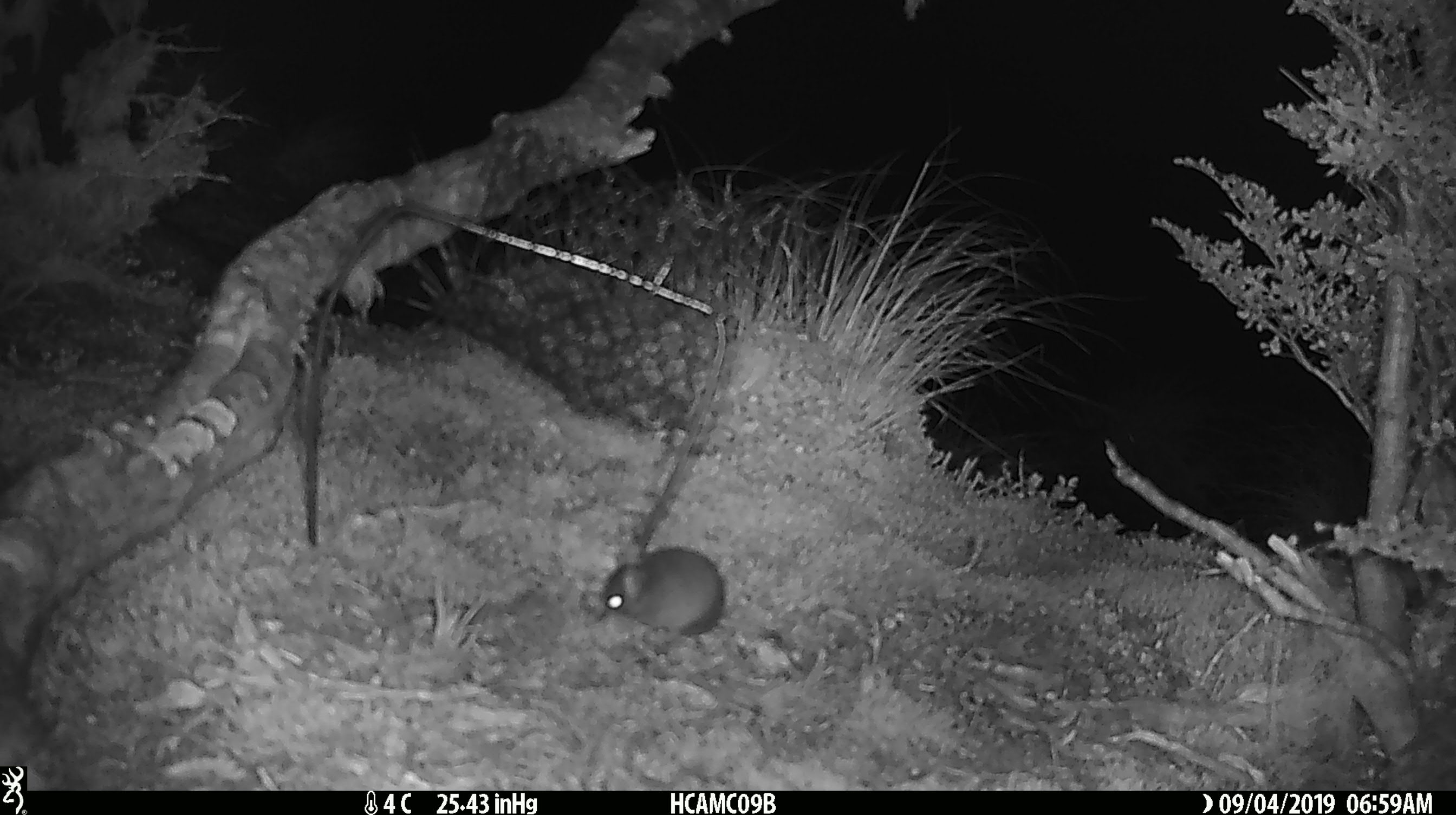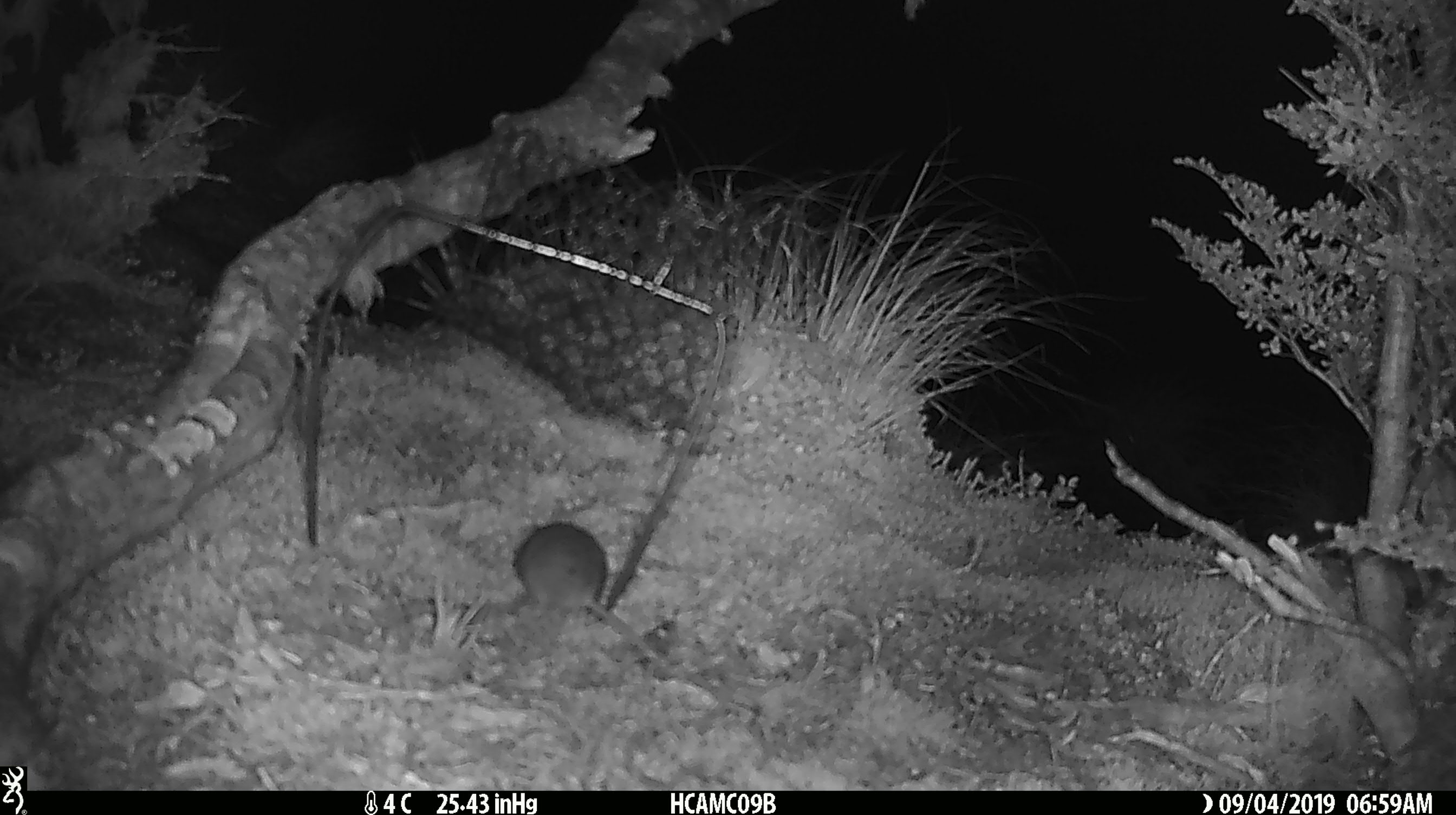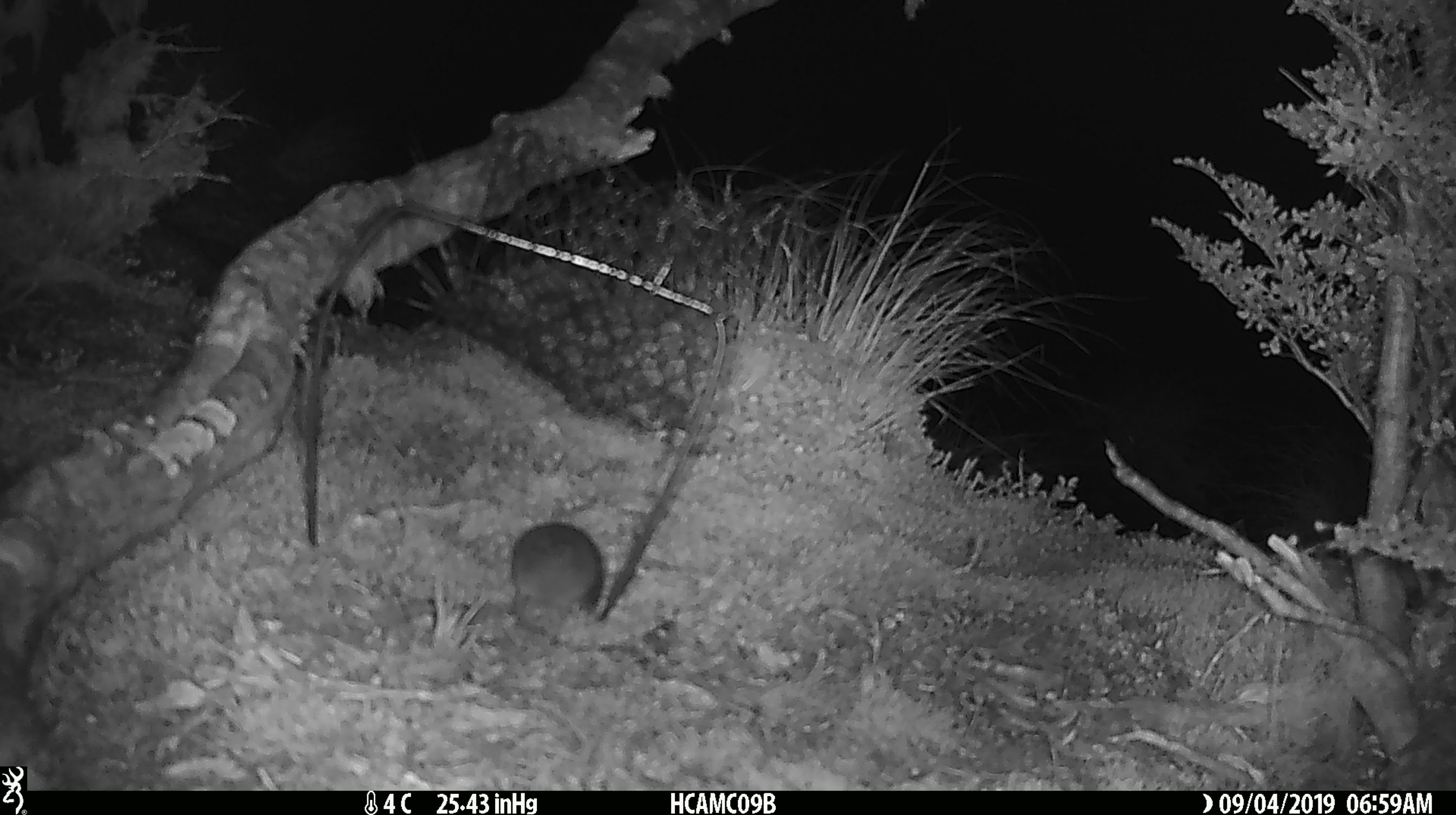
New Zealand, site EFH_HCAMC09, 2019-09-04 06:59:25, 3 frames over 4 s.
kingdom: Animalia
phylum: Chordata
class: Mammalia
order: Rodentia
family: Muridae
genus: Mus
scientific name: Mus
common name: mouse